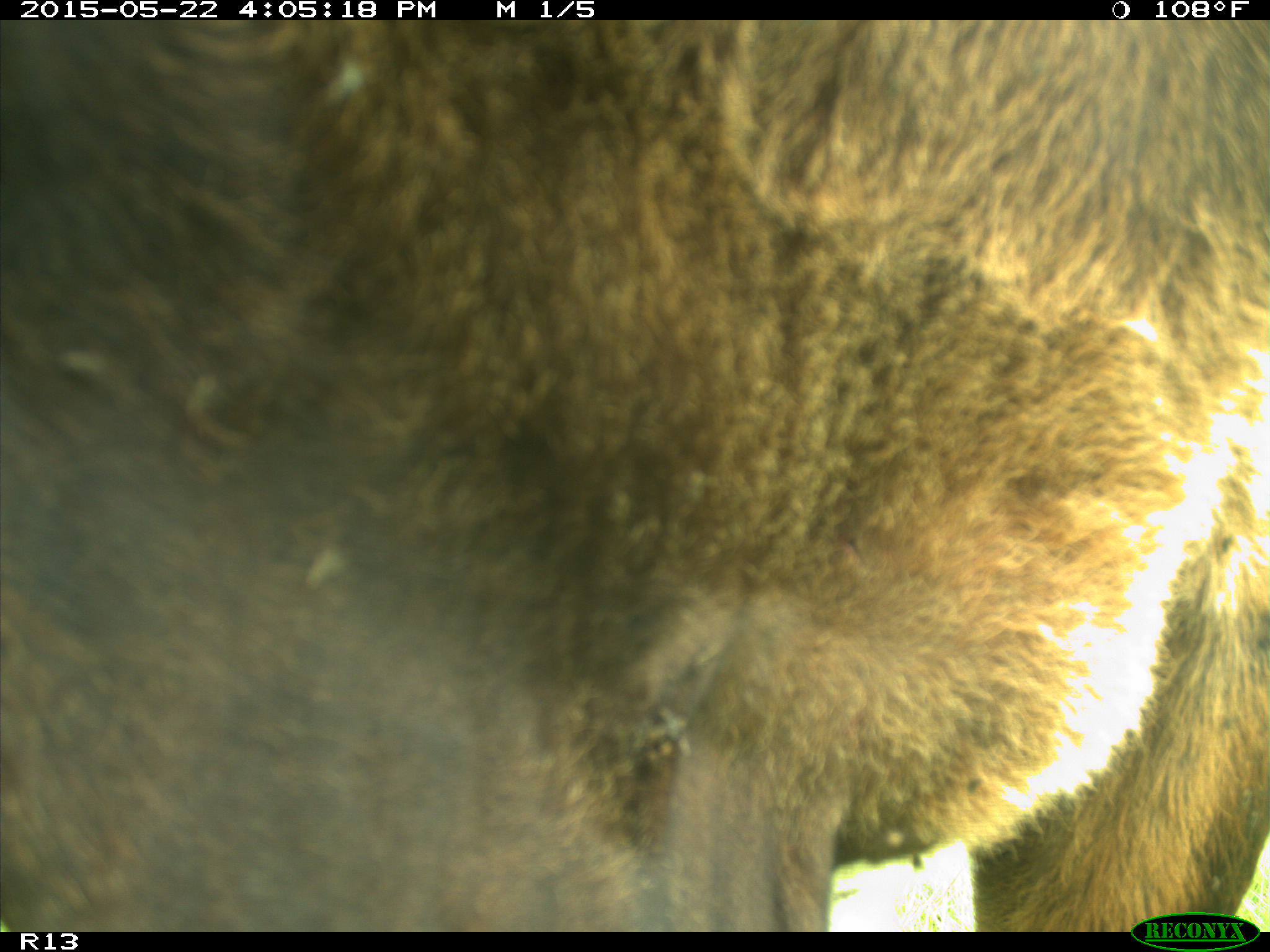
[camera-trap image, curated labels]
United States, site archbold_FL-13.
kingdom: Animalia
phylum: Chordata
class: Mammalia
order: Artiodactyla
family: Bovidae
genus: Bos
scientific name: Bos taurus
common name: domestic cow